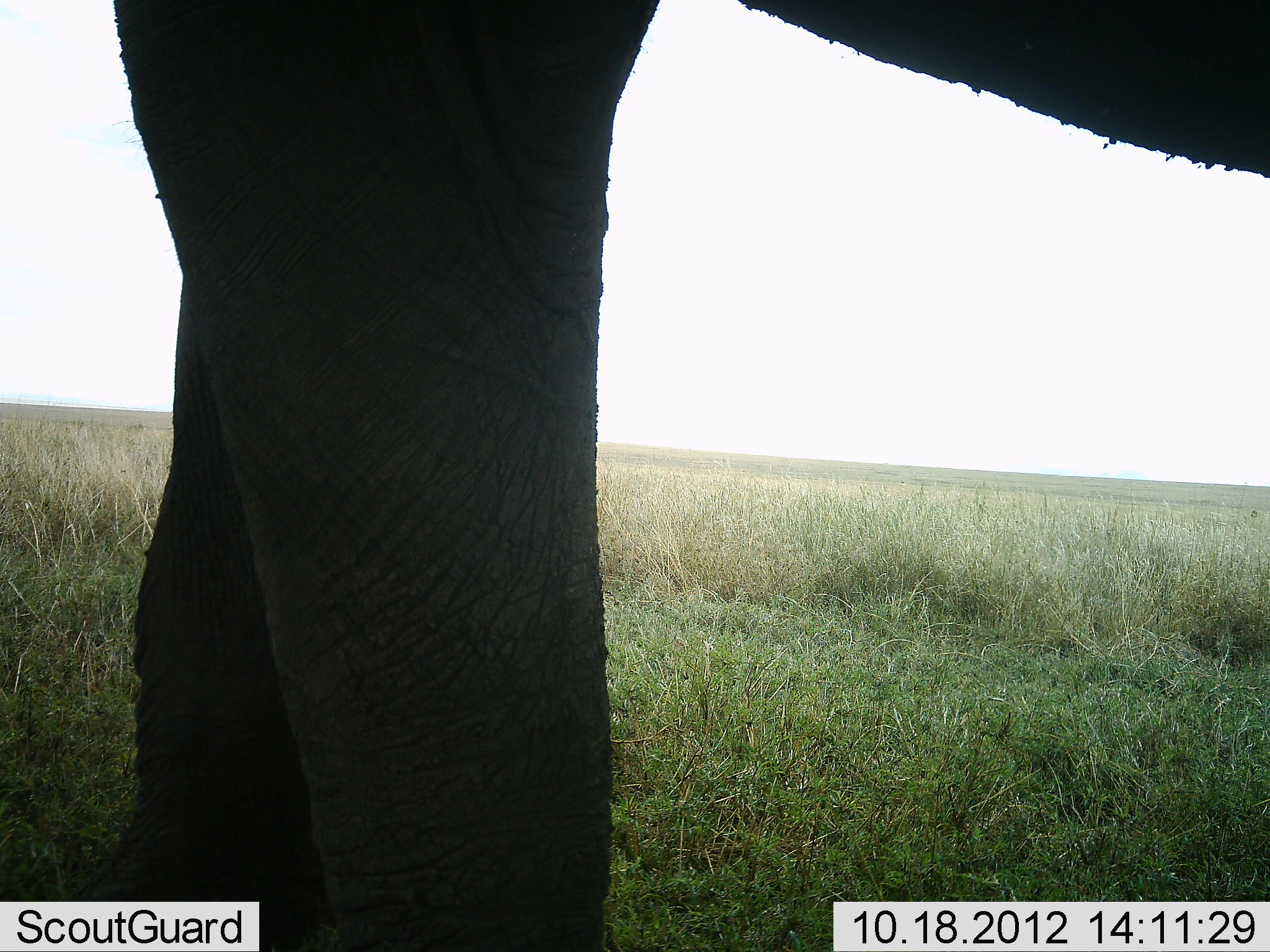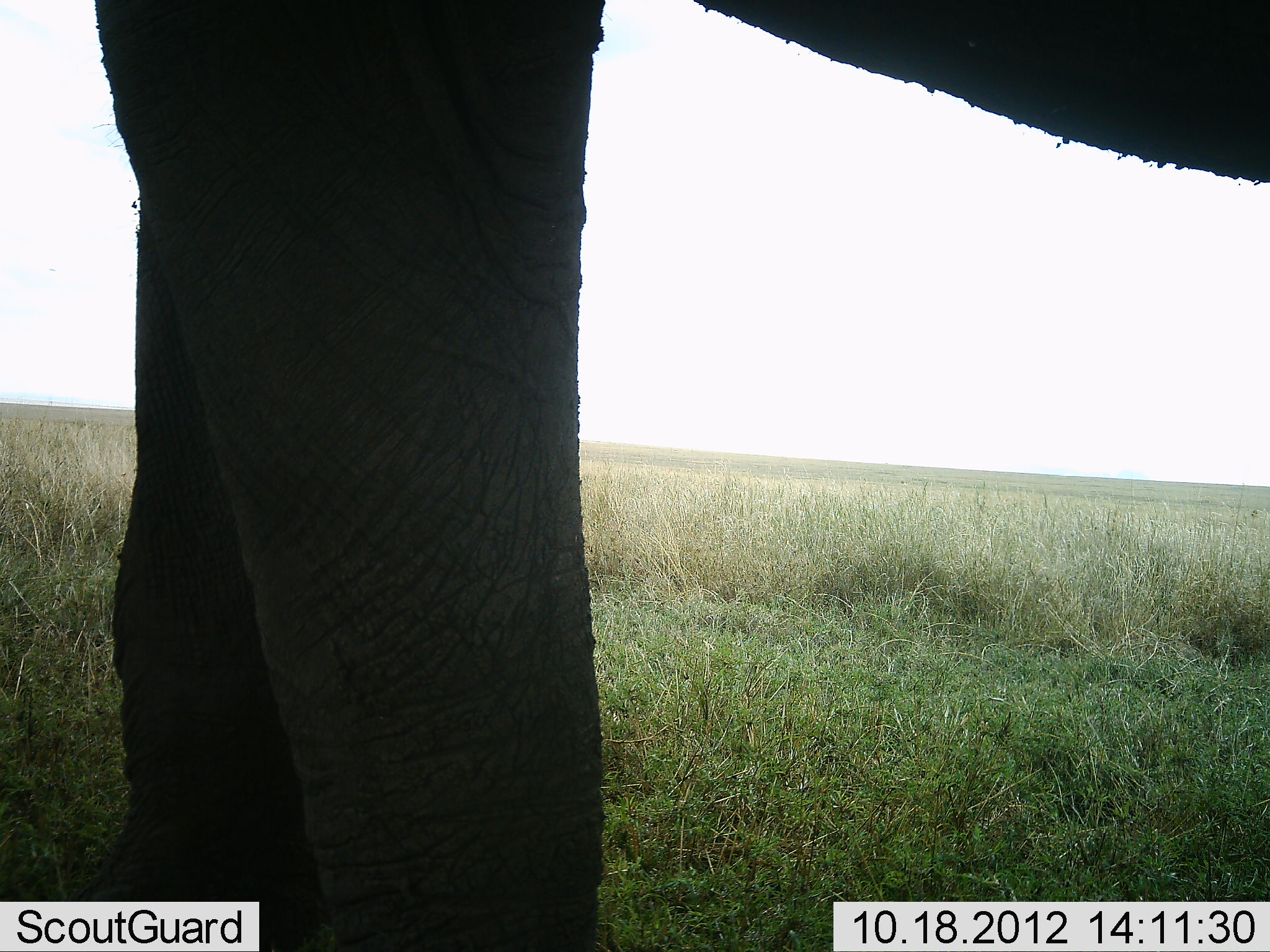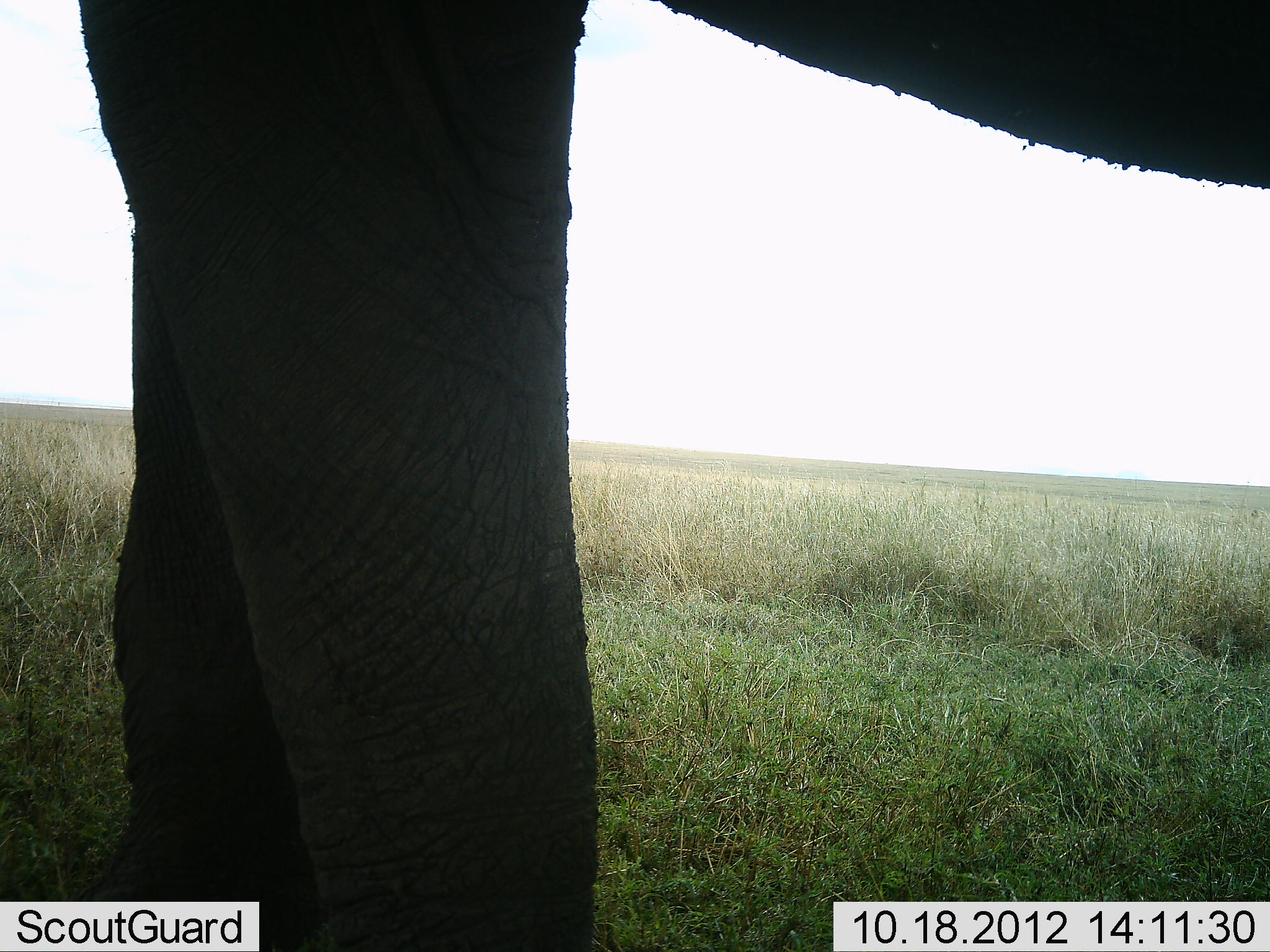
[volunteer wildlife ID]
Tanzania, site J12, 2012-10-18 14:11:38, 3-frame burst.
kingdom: Animalia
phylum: Chordata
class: Mammalia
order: Proboscidea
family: Elephantidae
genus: Loxodonta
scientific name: Loxodonta africana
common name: african bush elephant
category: elephant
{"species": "elephant (african bush elephant) (Loxodonta africana)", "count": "1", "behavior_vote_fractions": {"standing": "100%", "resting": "0%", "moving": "0%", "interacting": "0%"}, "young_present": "0%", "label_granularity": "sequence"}